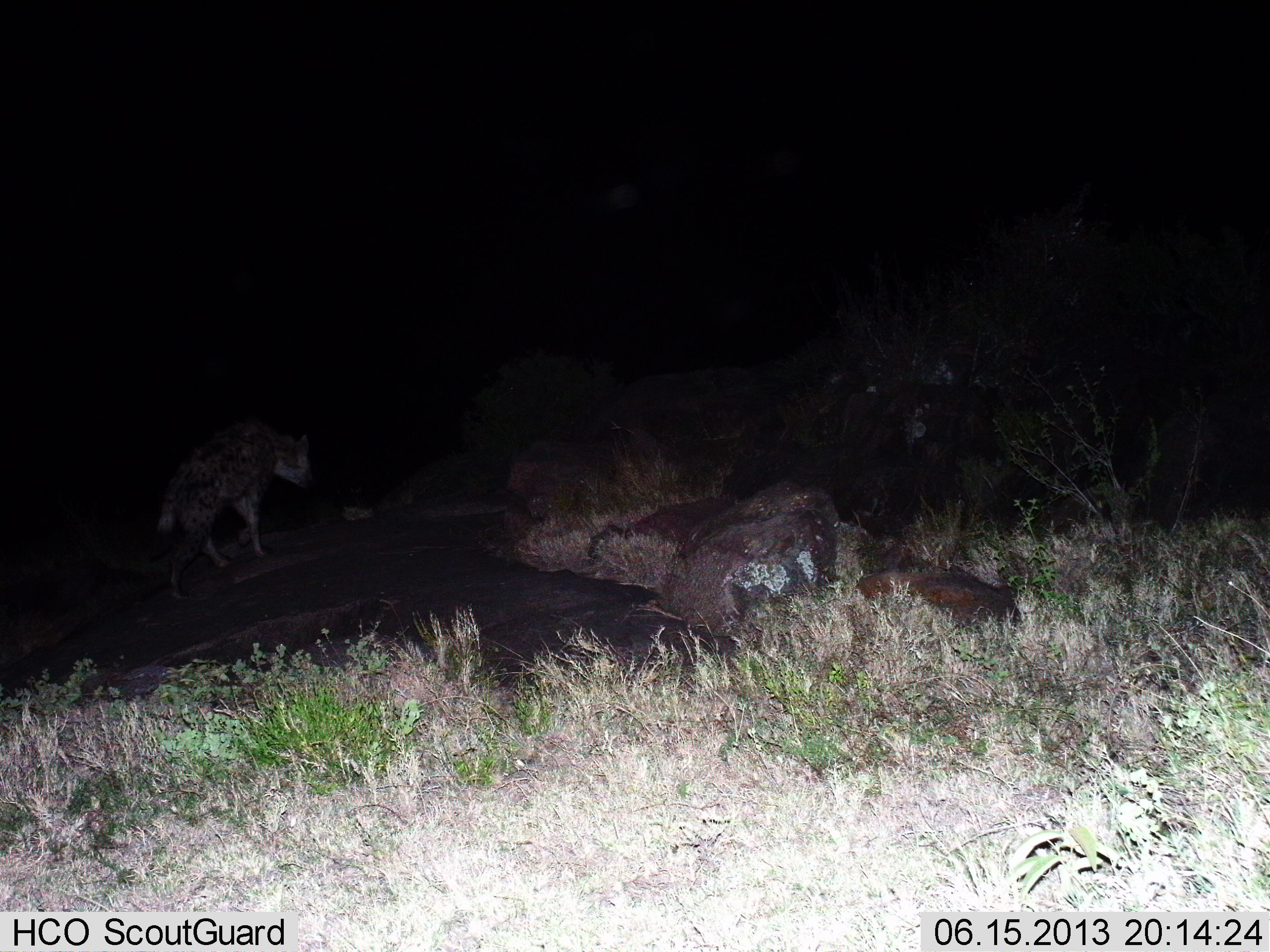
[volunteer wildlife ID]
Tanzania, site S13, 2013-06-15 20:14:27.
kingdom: Animalia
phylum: Chordata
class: Mammalia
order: Carnivora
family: Hyaenidae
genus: Crocuta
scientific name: Crocuta crocuta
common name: spotted hyena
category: hyenaspotted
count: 1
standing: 18%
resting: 0%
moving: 85%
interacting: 0%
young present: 0%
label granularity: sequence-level